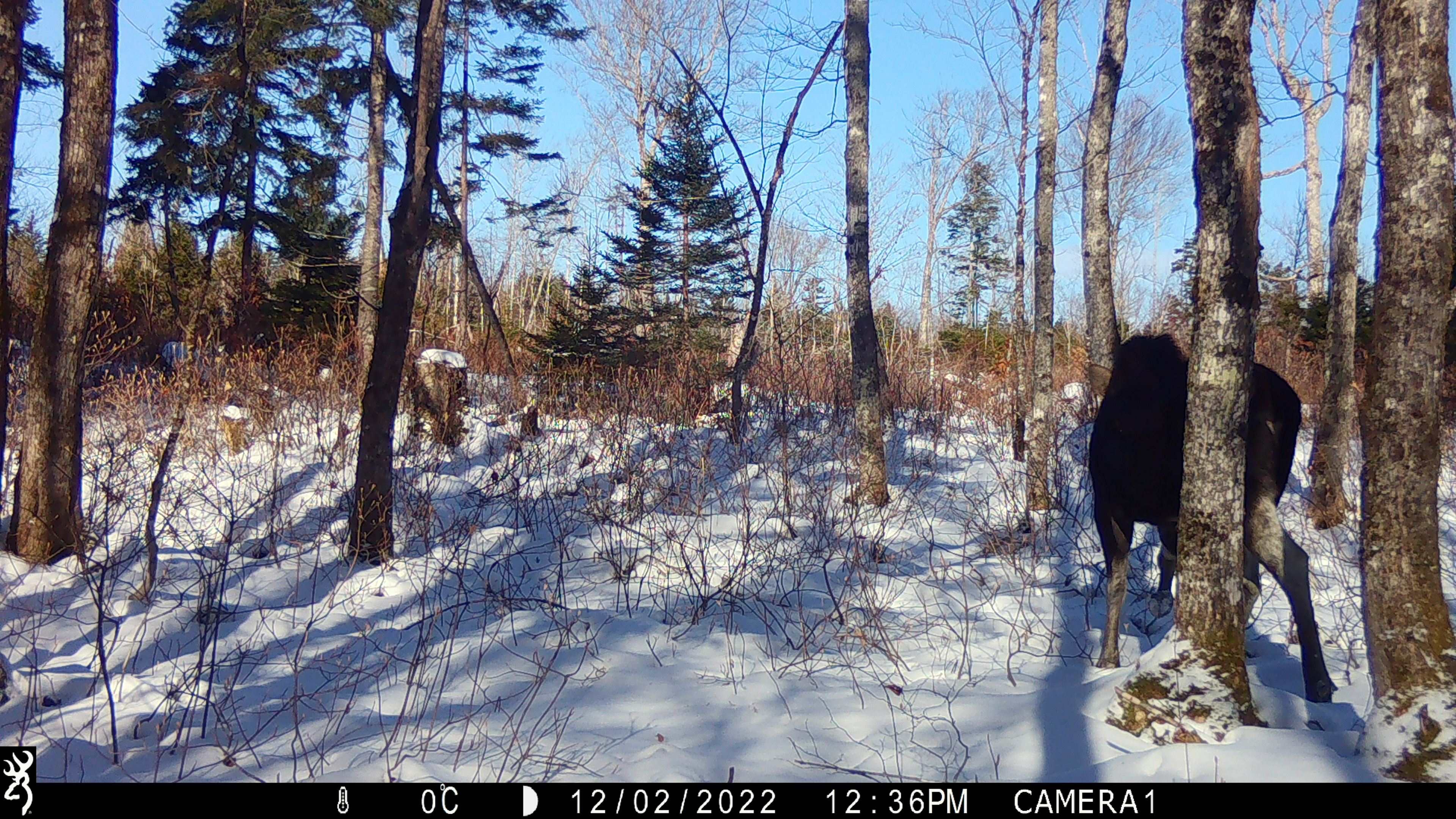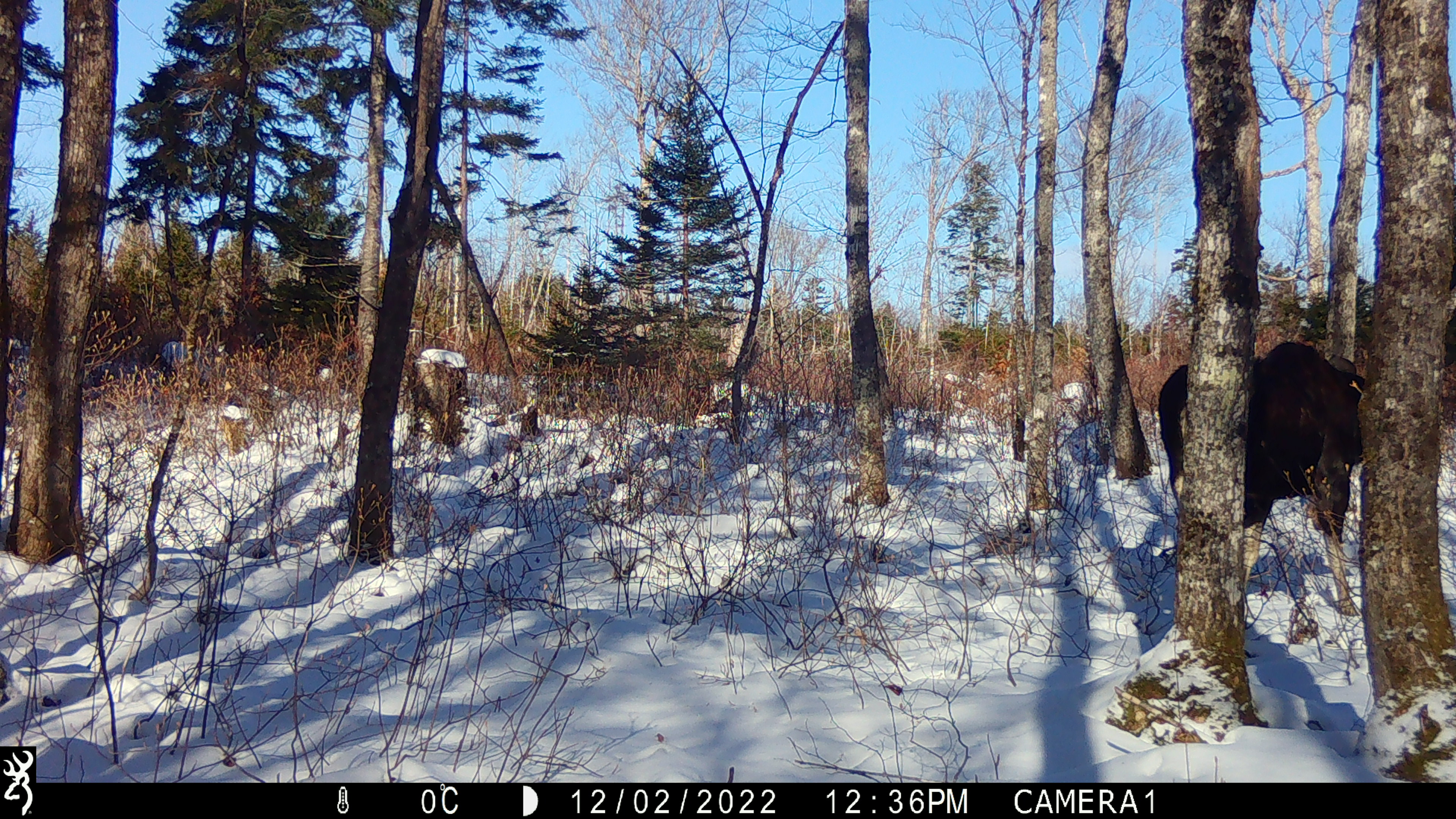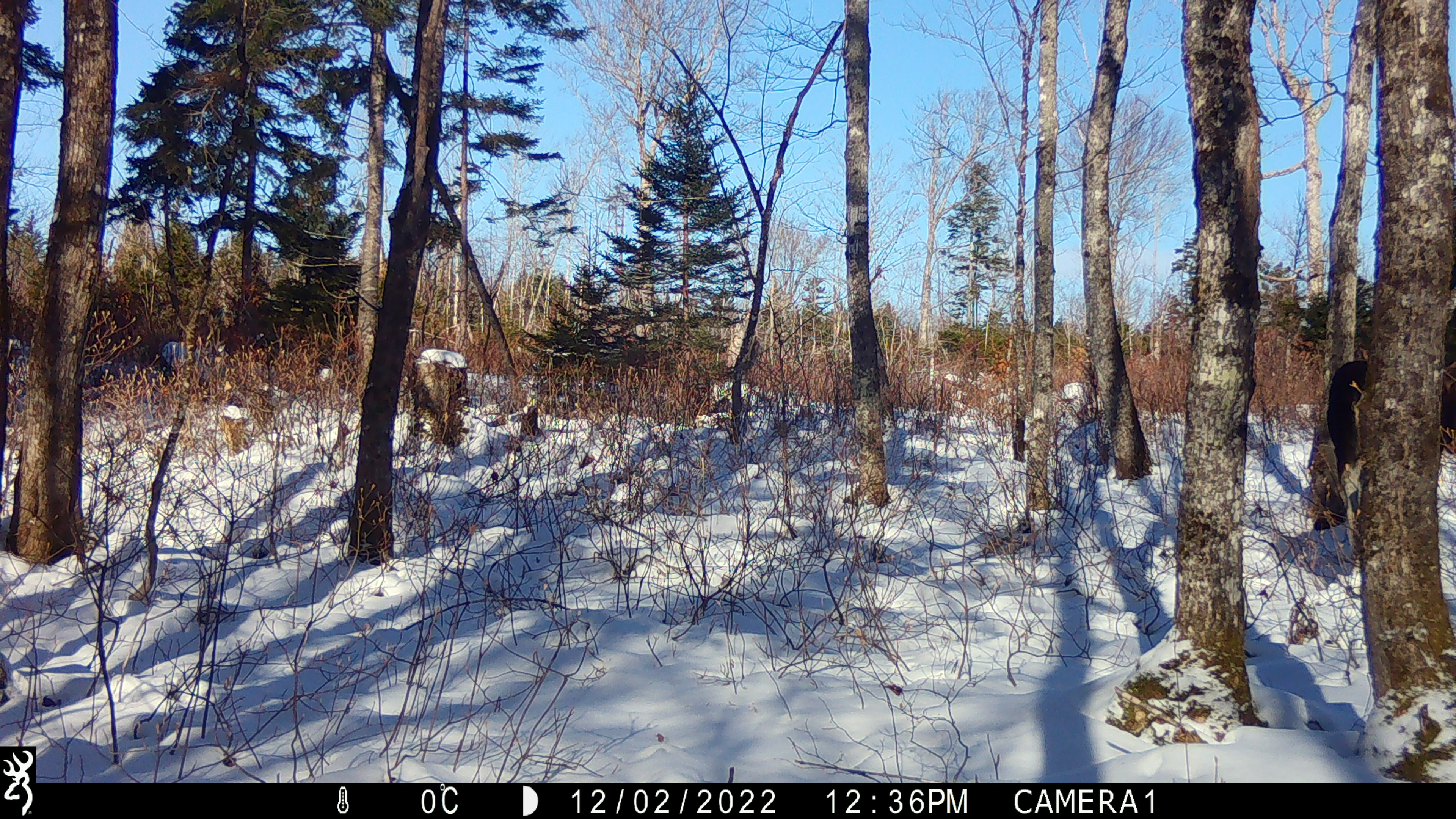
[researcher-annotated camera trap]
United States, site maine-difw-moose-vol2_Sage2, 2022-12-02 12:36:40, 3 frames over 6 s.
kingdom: Animalia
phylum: Chordata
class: Mammalia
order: Artiodactyla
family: Cervidae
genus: Alces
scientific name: Alces alces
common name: moose